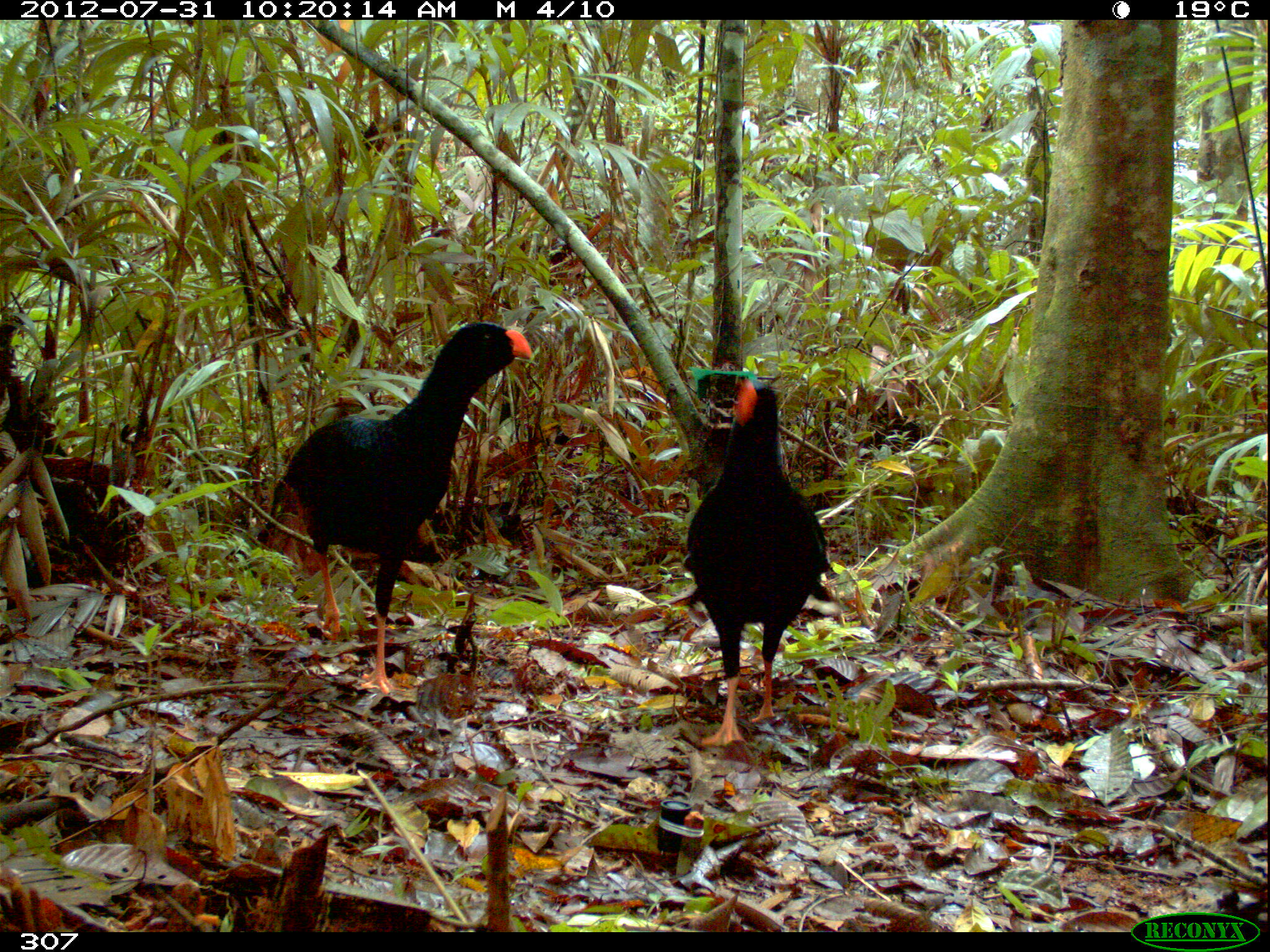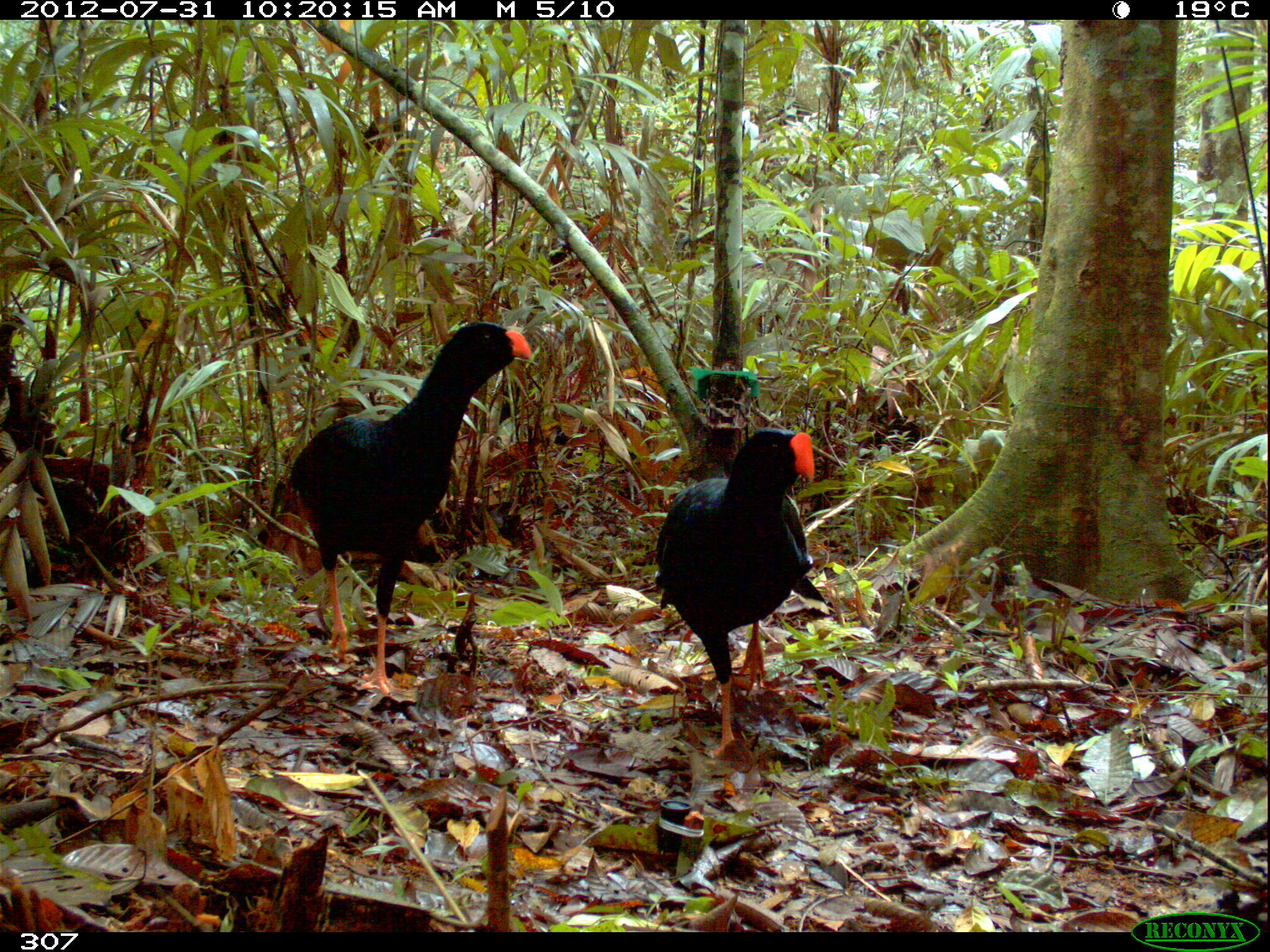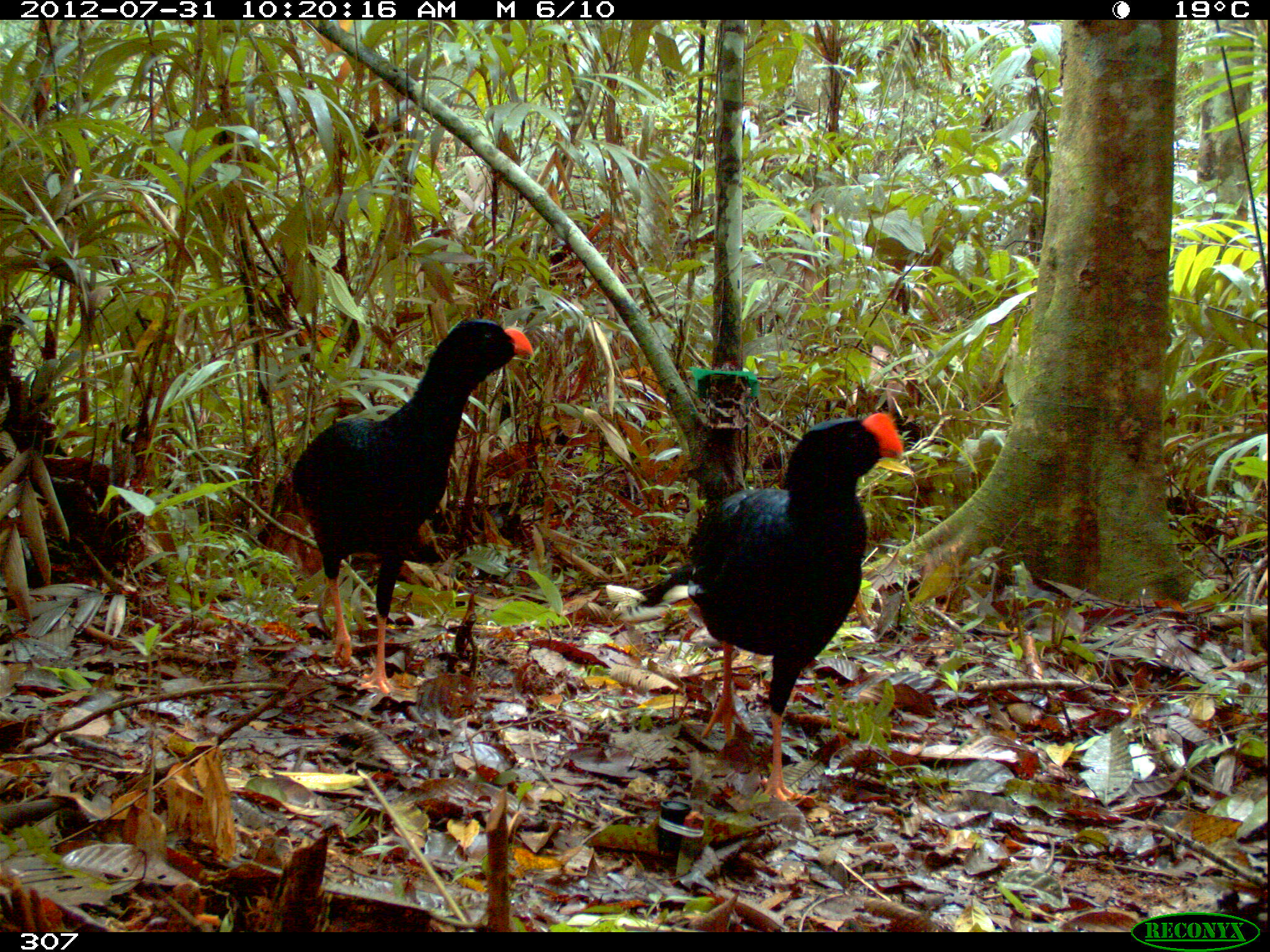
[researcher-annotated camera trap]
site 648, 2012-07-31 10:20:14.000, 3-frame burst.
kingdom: Animalia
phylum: Chordata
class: Aves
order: Galliformes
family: Cracidae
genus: Mitu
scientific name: Mitu tuberosum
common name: razor-billed curassow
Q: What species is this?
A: Mitu tuberosum (razor-billed curassow).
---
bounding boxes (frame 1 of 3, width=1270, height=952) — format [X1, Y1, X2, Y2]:
mitu tuberosum: [253, 320, 534, 698]; [681, 377, 828, 749]